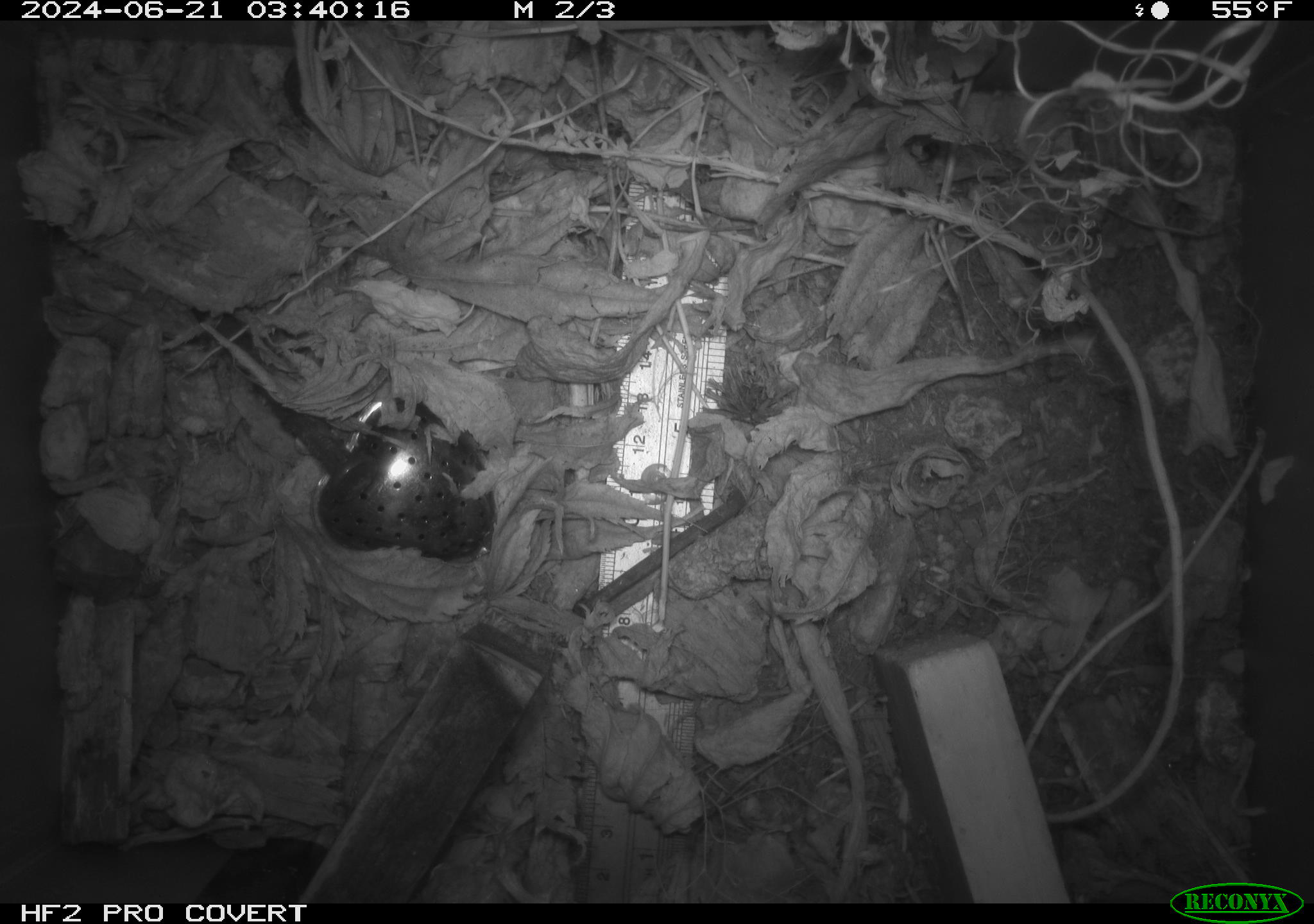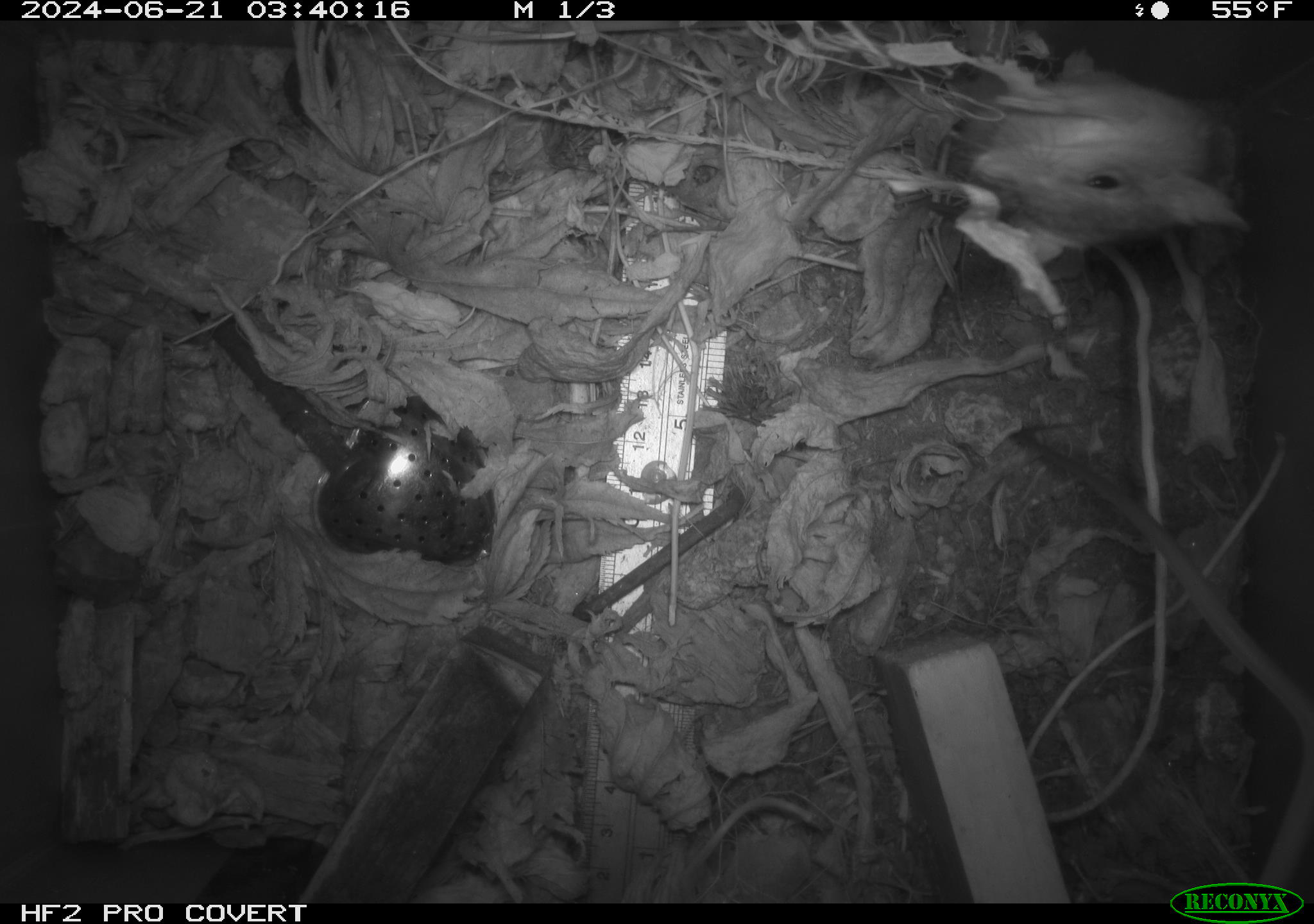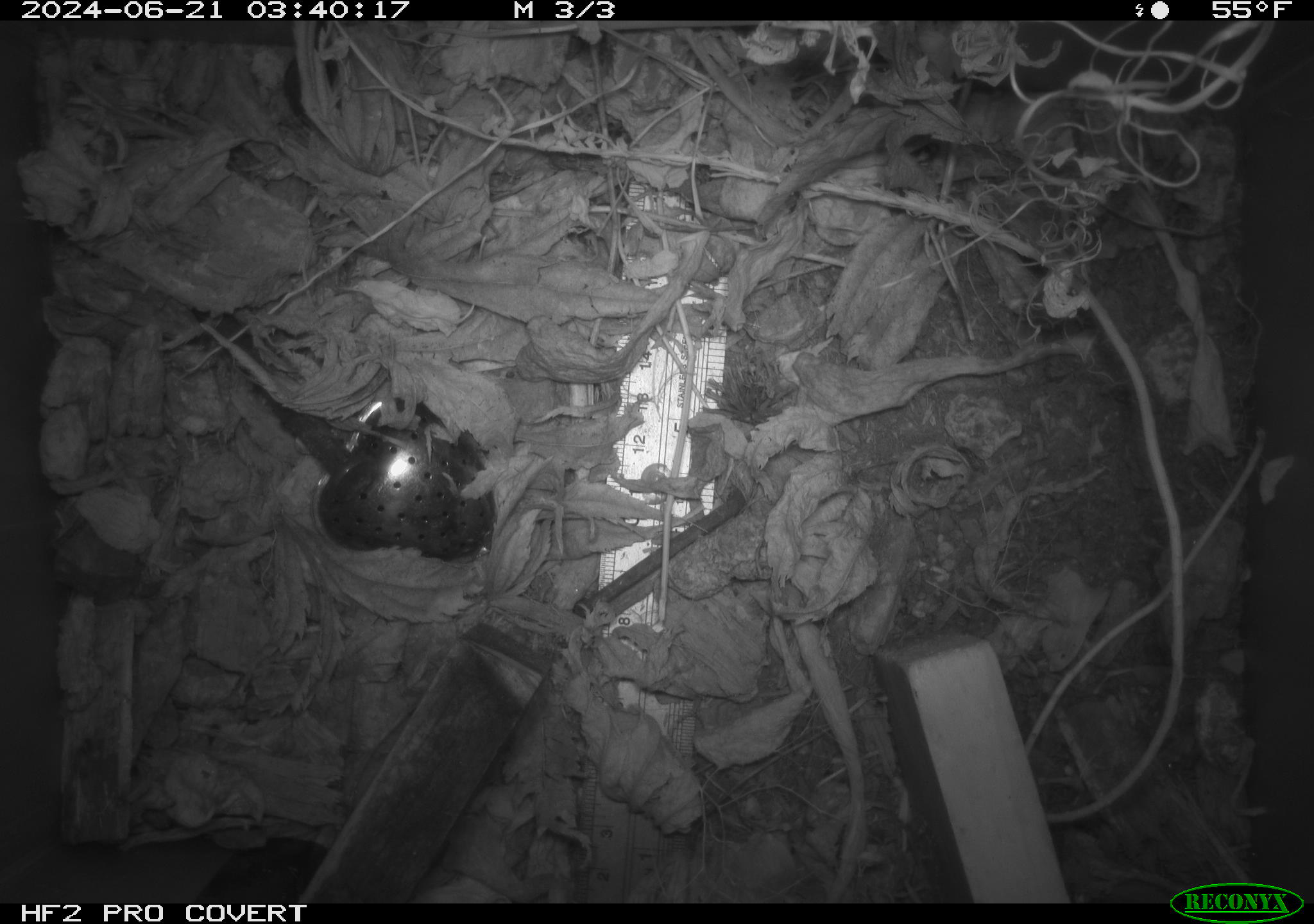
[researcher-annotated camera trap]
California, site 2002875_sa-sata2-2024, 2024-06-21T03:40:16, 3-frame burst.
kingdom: Animalia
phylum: Chordata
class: Mammalia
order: Rodentia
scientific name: Rodentia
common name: rodent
Rodent (Rodentia).